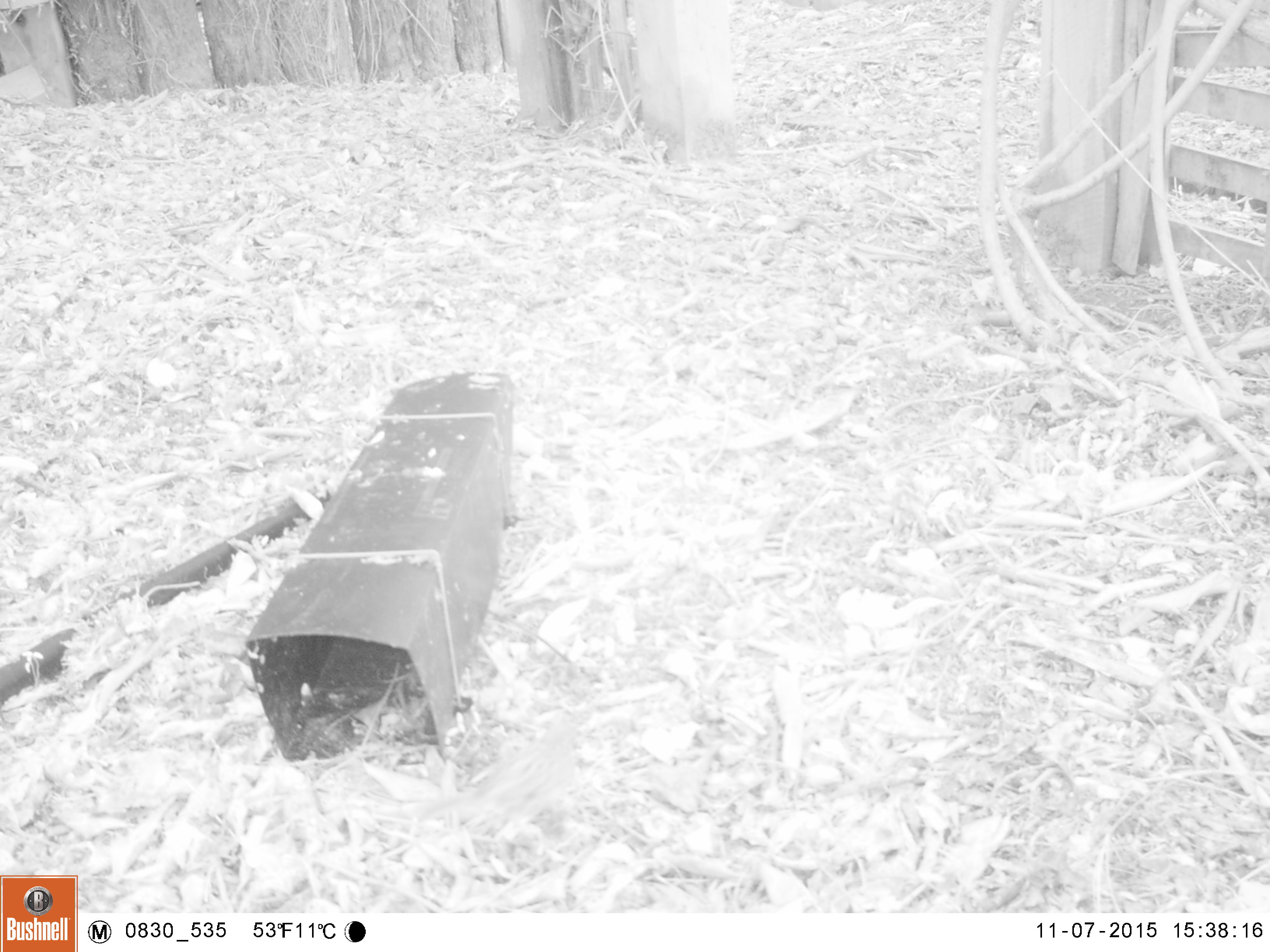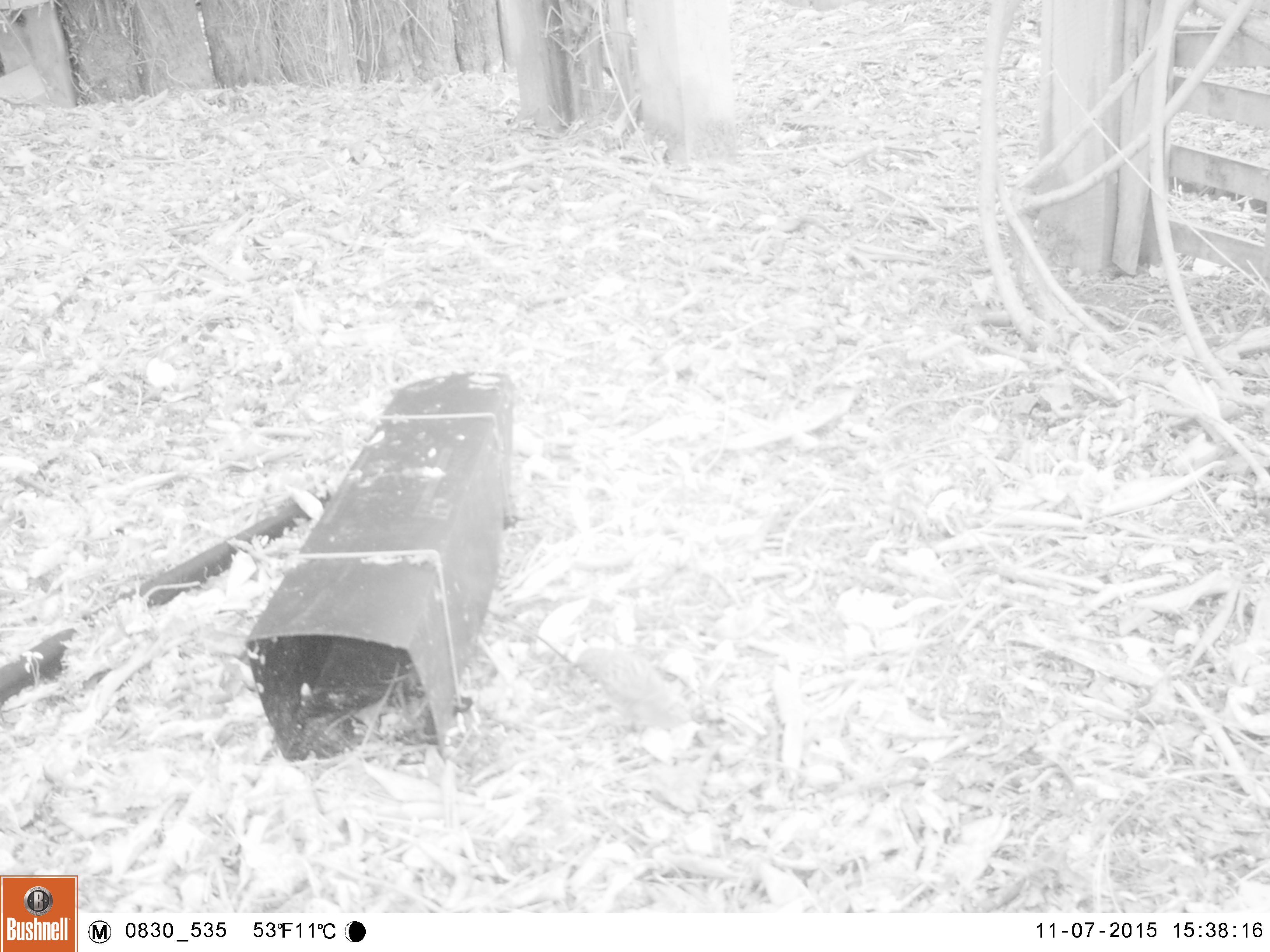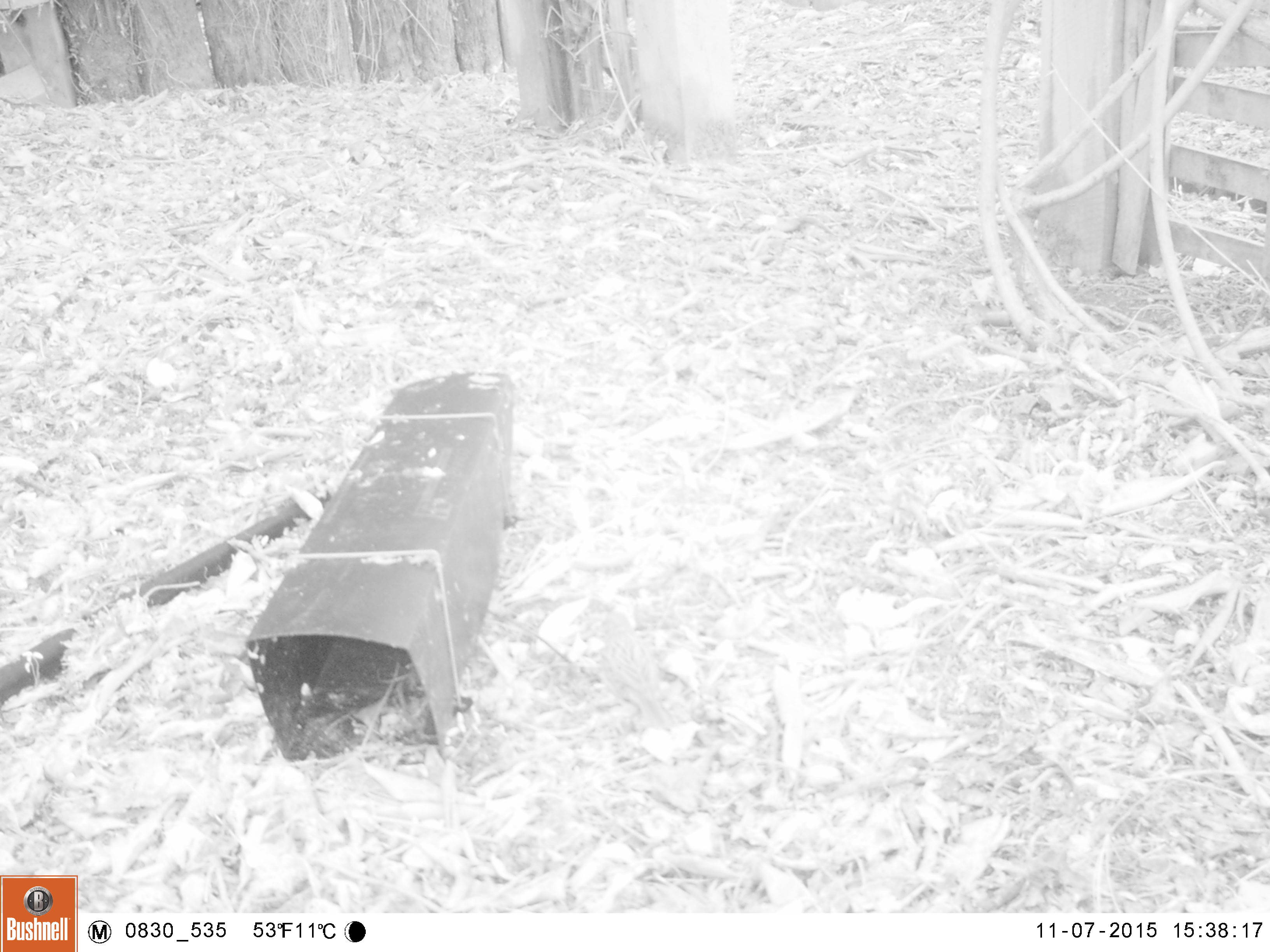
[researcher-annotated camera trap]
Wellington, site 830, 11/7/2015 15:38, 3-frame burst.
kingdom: Animalia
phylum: Chordata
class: Aves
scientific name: Aves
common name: bird